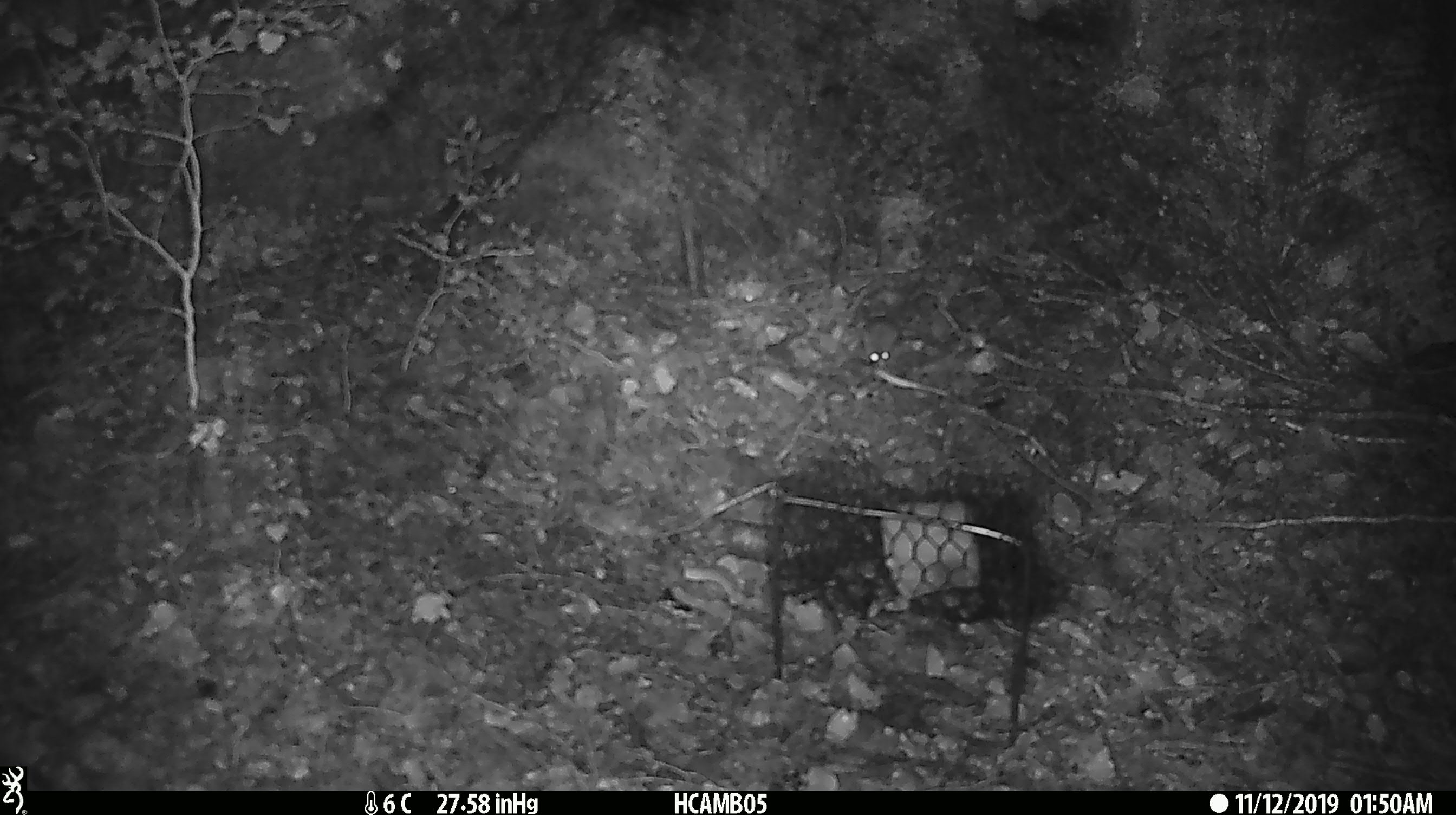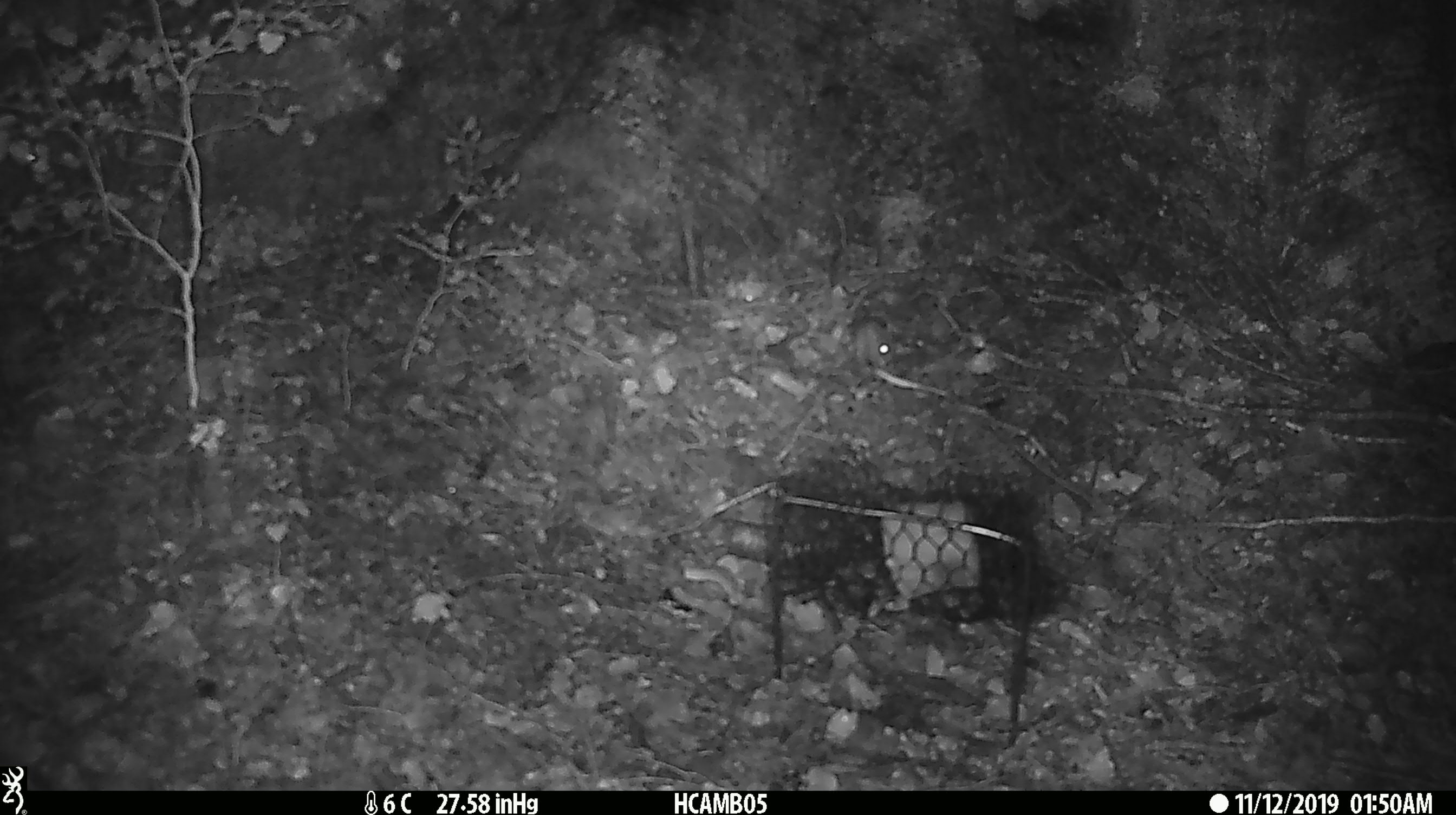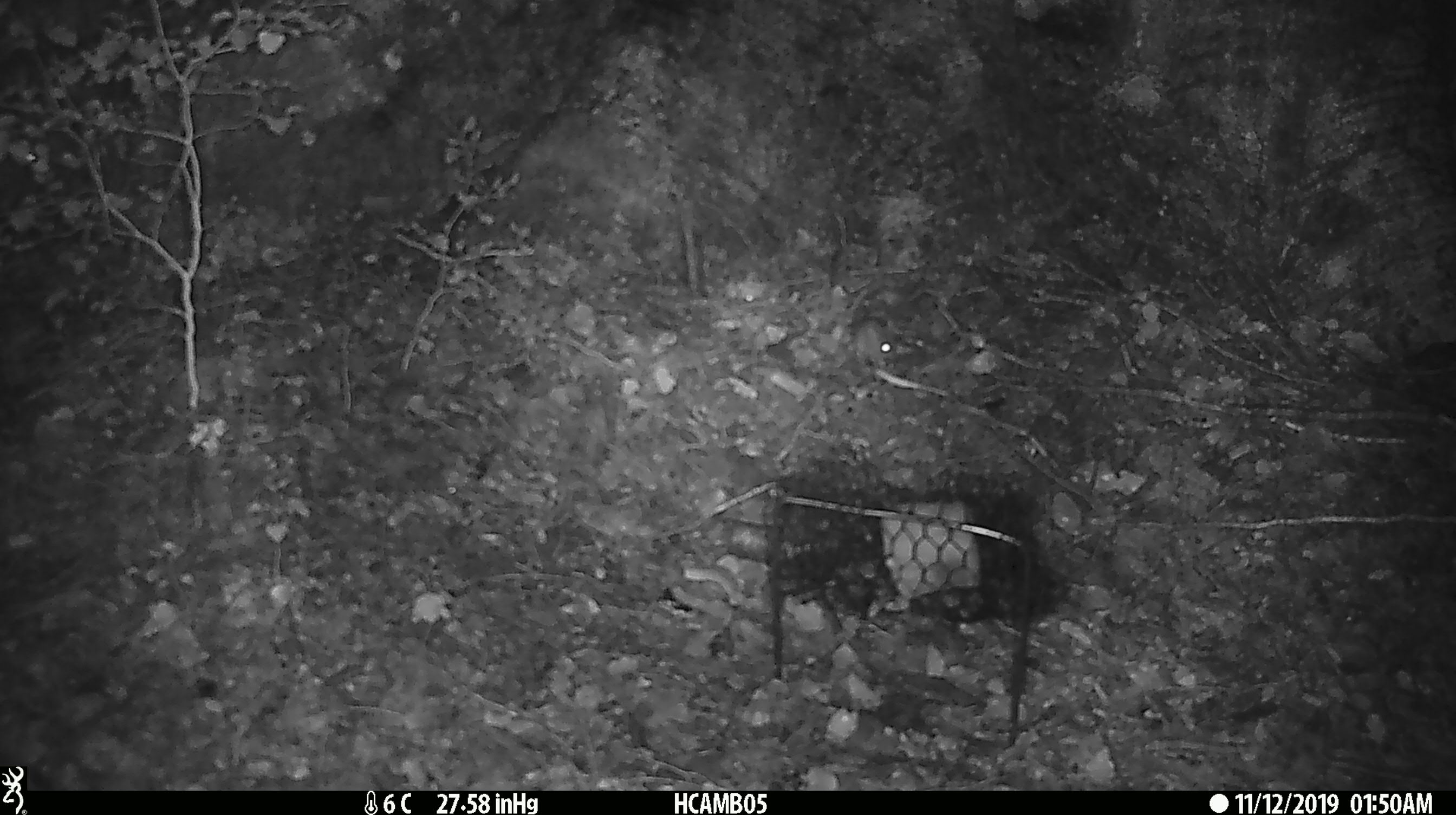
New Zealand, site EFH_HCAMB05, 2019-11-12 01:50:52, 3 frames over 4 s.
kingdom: Animalia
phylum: Chordata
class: Mammalia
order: Rodentia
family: Muridae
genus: Mus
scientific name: Mus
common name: mouse